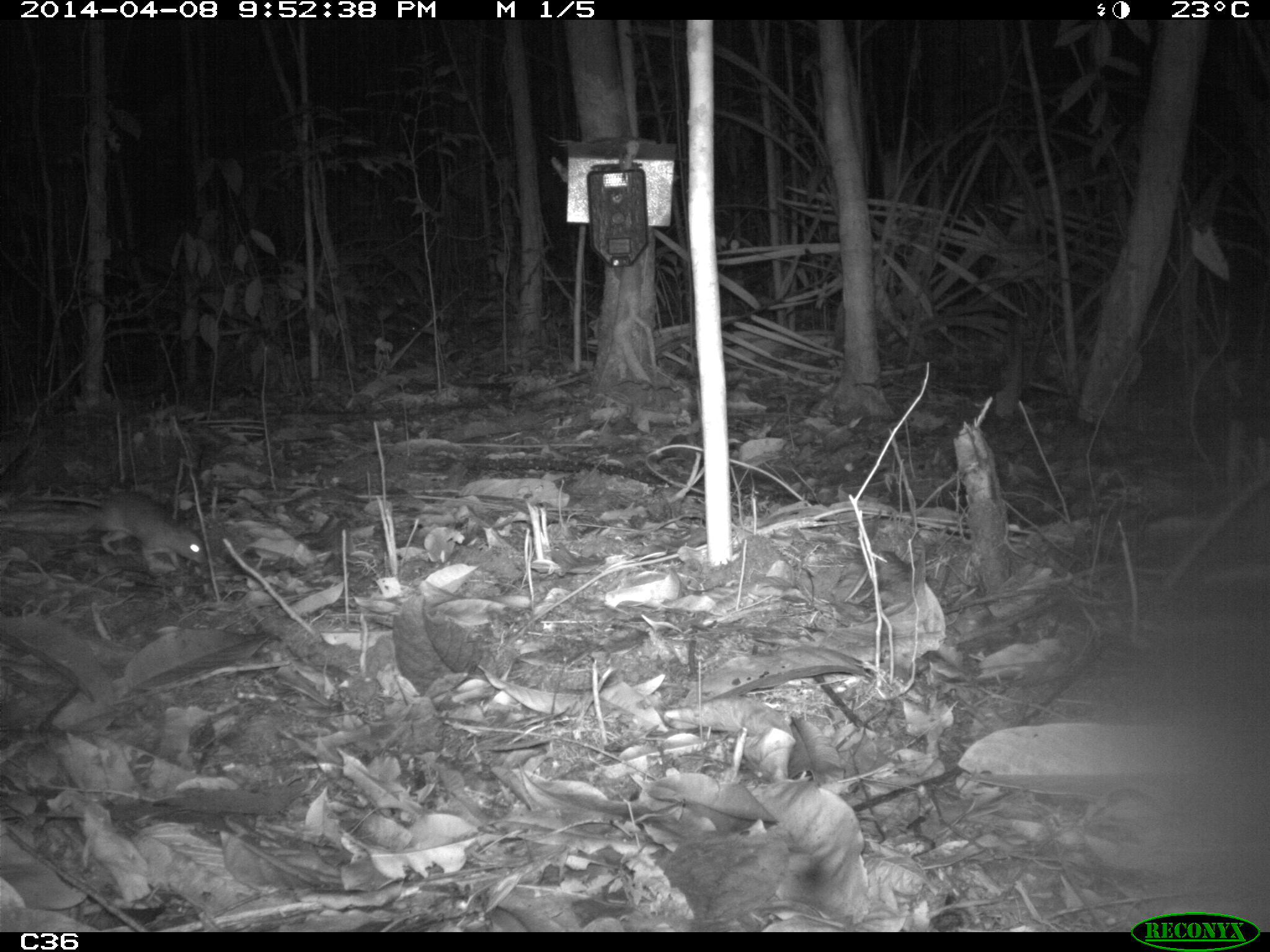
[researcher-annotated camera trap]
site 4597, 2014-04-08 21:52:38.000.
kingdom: Animalia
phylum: Chordata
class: Mammalia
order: Rodentia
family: Muridae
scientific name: Muridae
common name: mice, rats, and gerbils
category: unknown mouse or rat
Unknown mouse or rat (mice, rats, and gerbils) (Muridae), count 1, age adult.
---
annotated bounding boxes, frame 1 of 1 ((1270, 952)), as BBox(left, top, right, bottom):
unknown mouse or rat: BBox(13, 490, 207, 571)